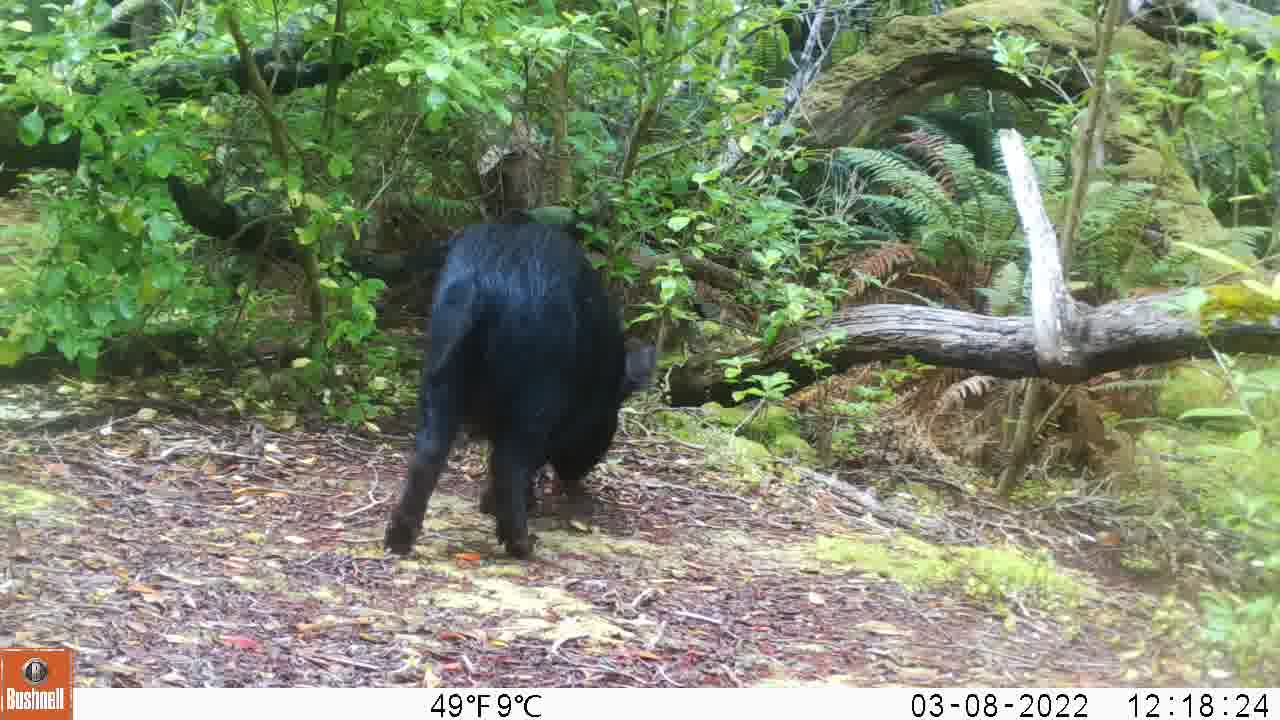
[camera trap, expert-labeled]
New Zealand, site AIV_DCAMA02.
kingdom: Animalia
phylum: Chordata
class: Mammalia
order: Artiodactyla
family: Suidae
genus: Sus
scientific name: Sus scrofa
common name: pig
Pig (Sus scrofa).